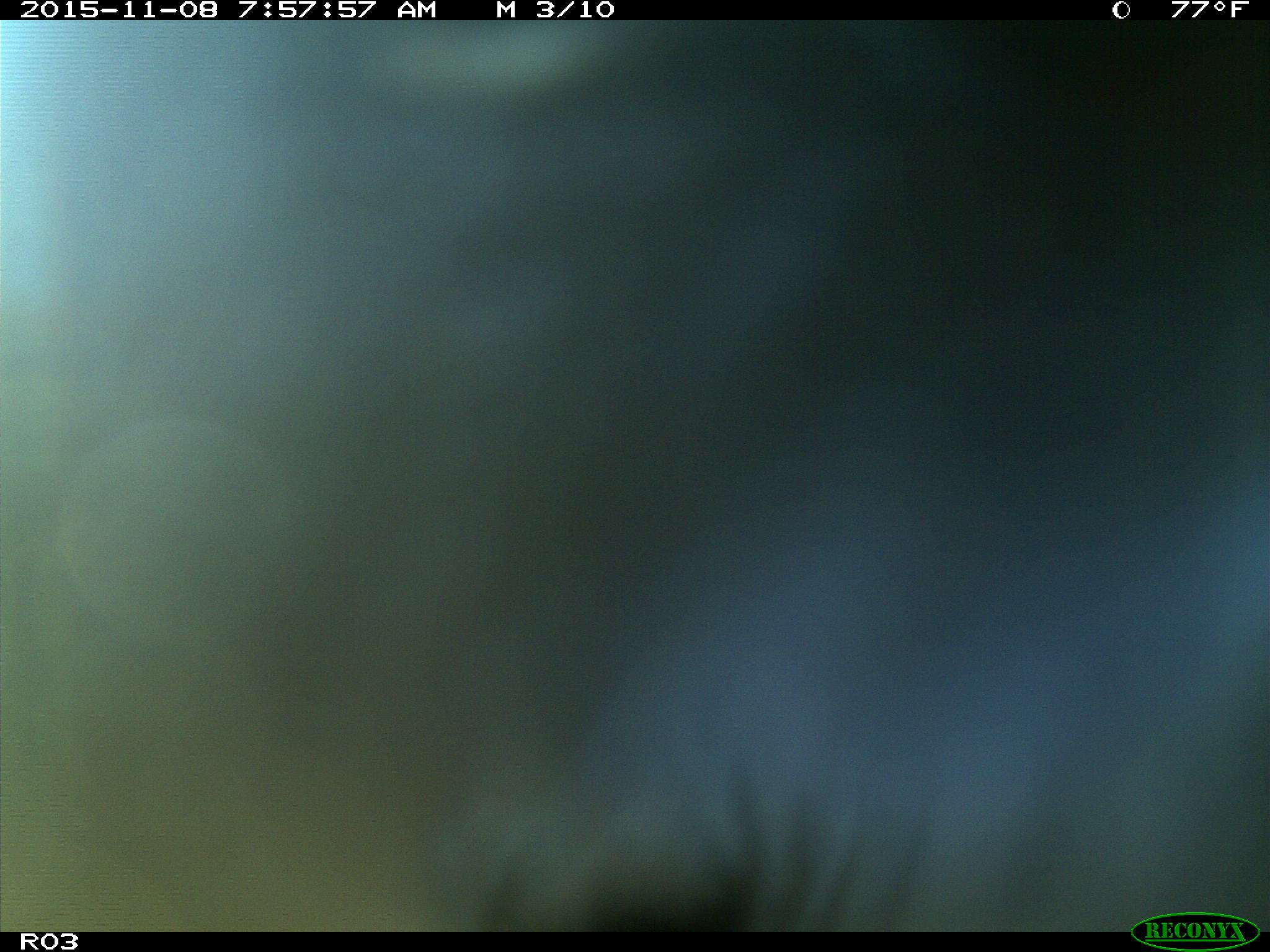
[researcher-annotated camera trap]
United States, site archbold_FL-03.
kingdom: Animalia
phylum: Chordata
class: Mammalia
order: Artiodactyla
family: Bovidae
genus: Bos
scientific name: Bos taurus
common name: domestic cow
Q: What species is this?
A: Bos taurus (domestic cow).